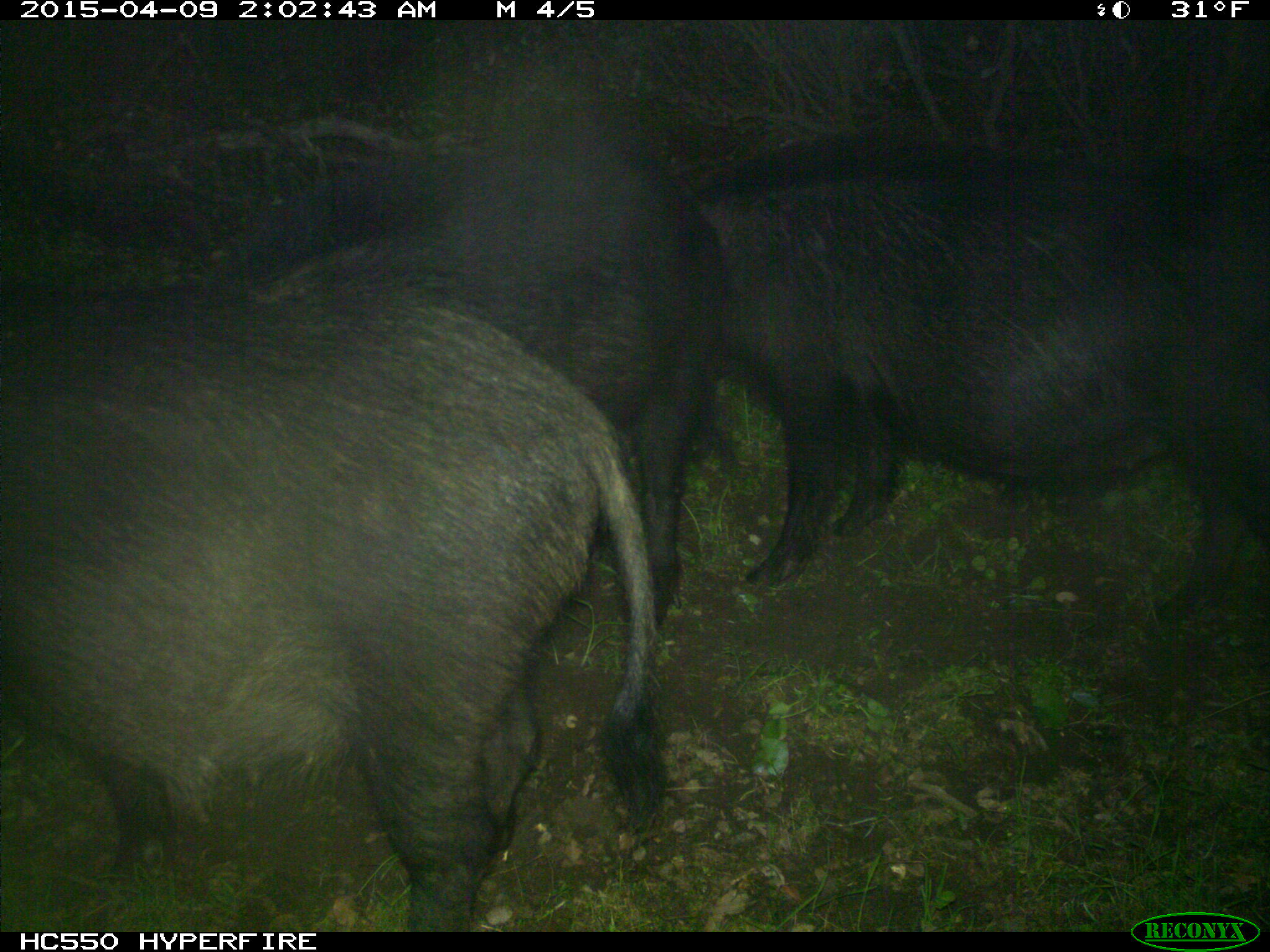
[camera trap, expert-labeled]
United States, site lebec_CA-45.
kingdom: Animalia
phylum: Chordata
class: Mammalia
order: Artiodactyla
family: Suidae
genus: Sus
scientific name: Sus scrofa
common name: wild boar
Sus scrofa (wild boar).